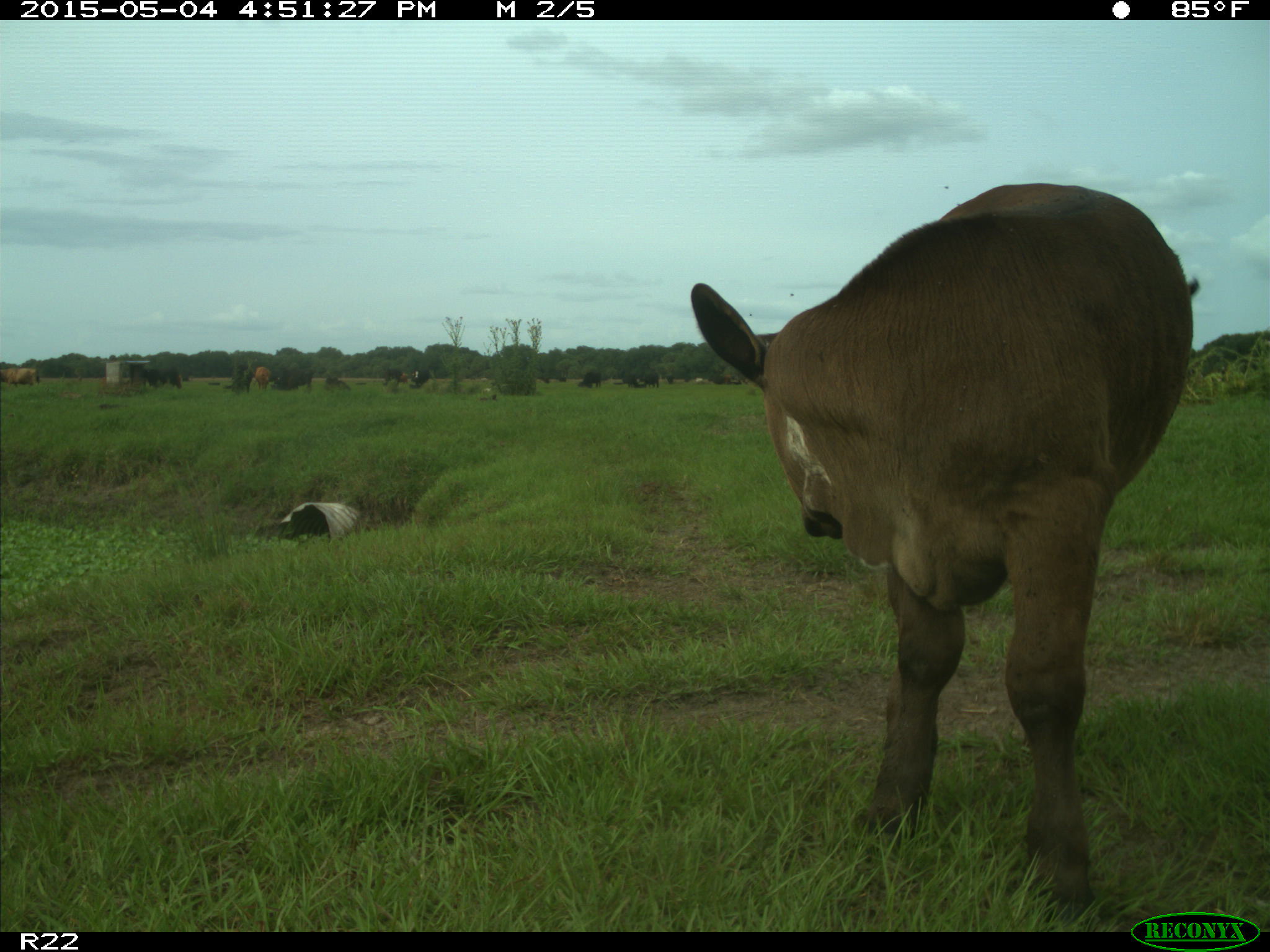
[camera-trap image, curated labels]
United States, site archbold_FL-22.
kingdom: Animalia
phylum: Chordata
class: Mammalia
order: Artiodactyla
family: Bovidae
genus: Bos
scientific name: Bos taurus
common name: domestic cow